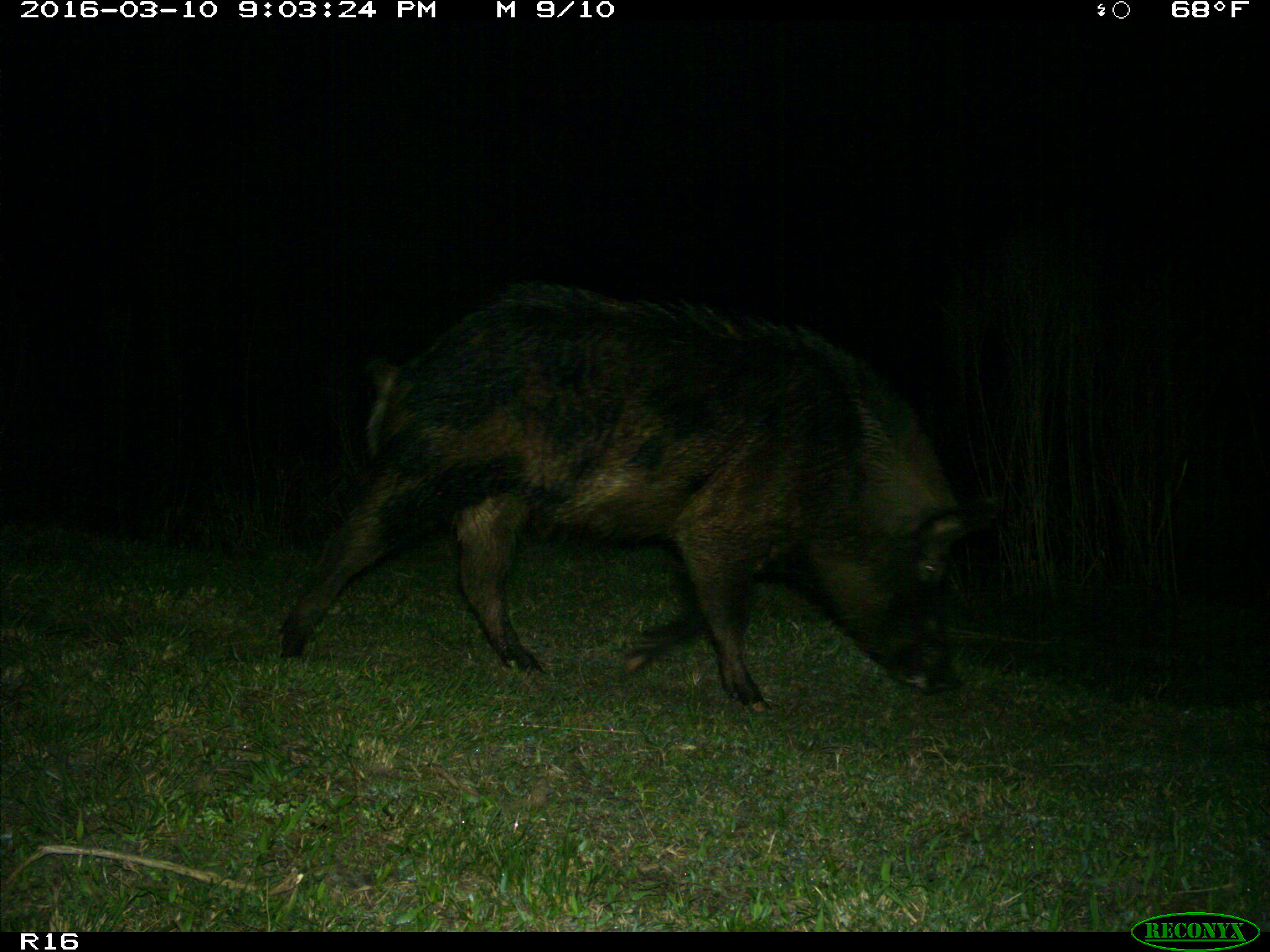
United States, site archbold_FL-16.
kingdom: Animalia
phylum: Chordata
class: Mammalia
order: Artiodactyla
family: Suidae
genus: Sus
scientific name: Sus scrofa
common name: wild boar